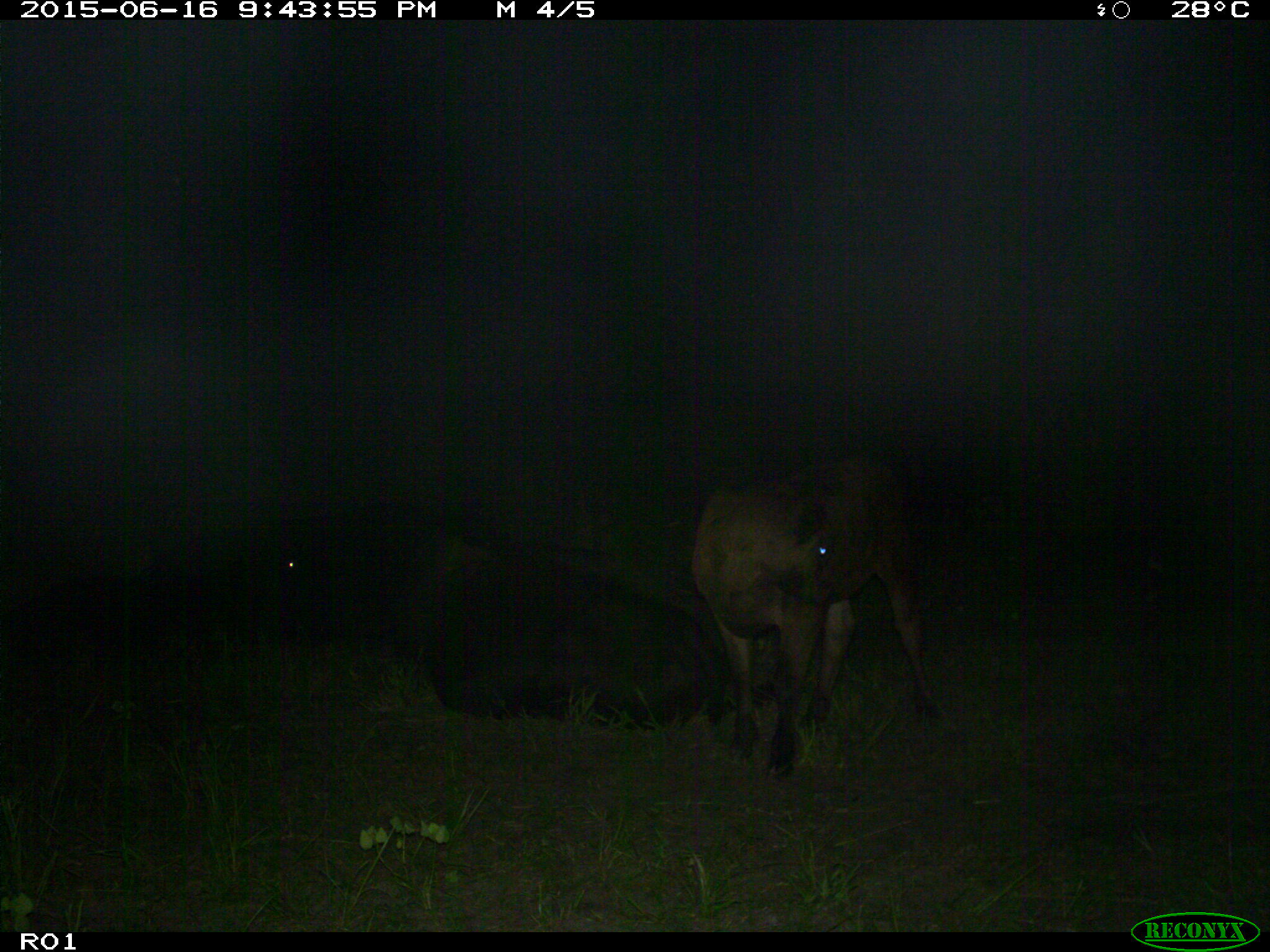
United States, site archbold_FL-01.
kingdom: Animalia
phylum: Chordata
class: Mammalia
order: Artiodactyla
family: Bovidae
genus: Bos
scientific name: Bos taurus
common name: domestic cow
Bos taurus (domestic cow).